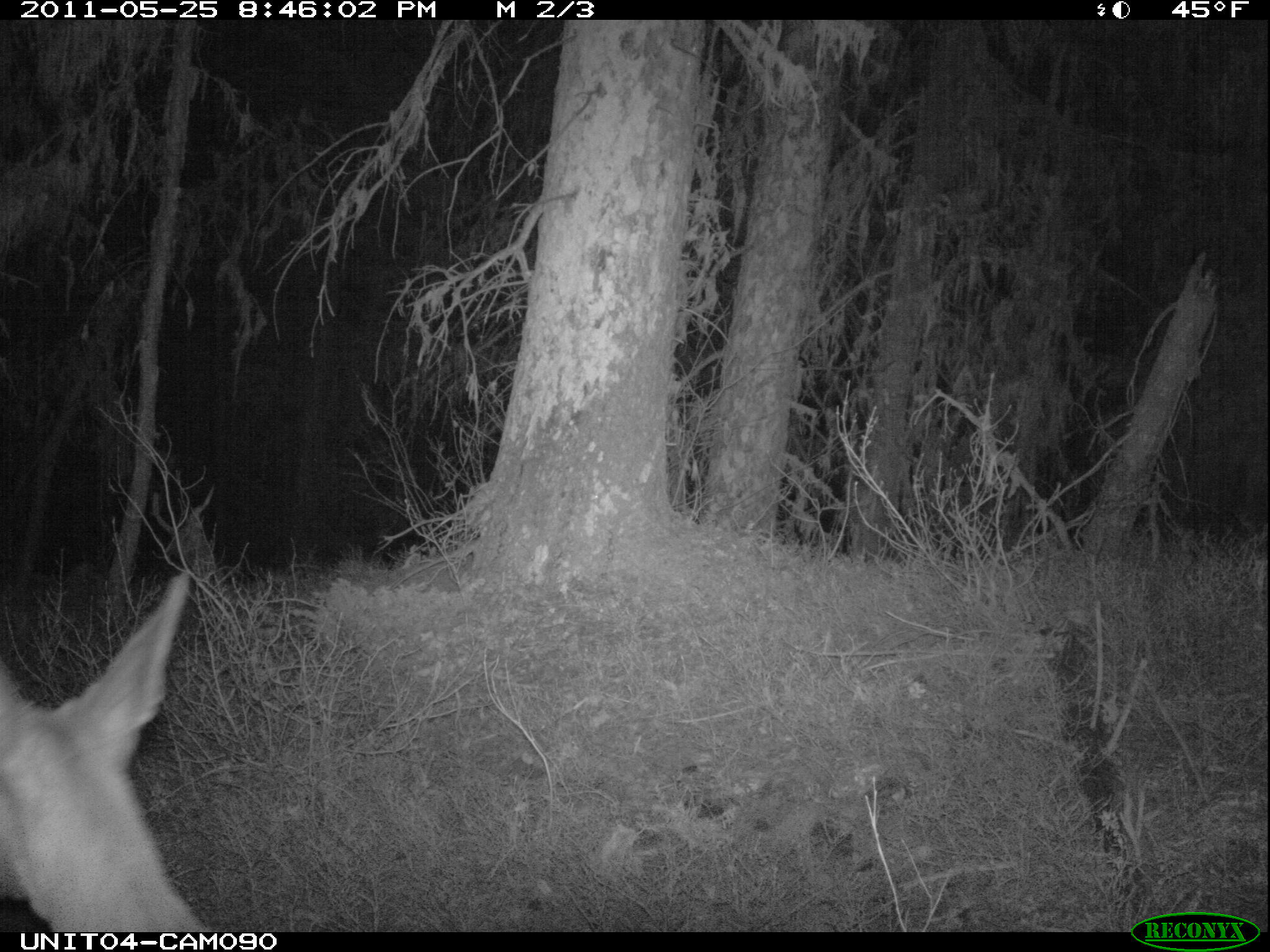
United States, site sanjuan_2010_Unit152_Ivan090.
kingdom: Animalia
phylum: Chordata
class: Mammalia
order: Artiodactyla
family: Cervidae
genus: Odocoileus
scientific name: Odocoileus hemionus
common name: mule deer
Odocoileus hemionus (mule deer).